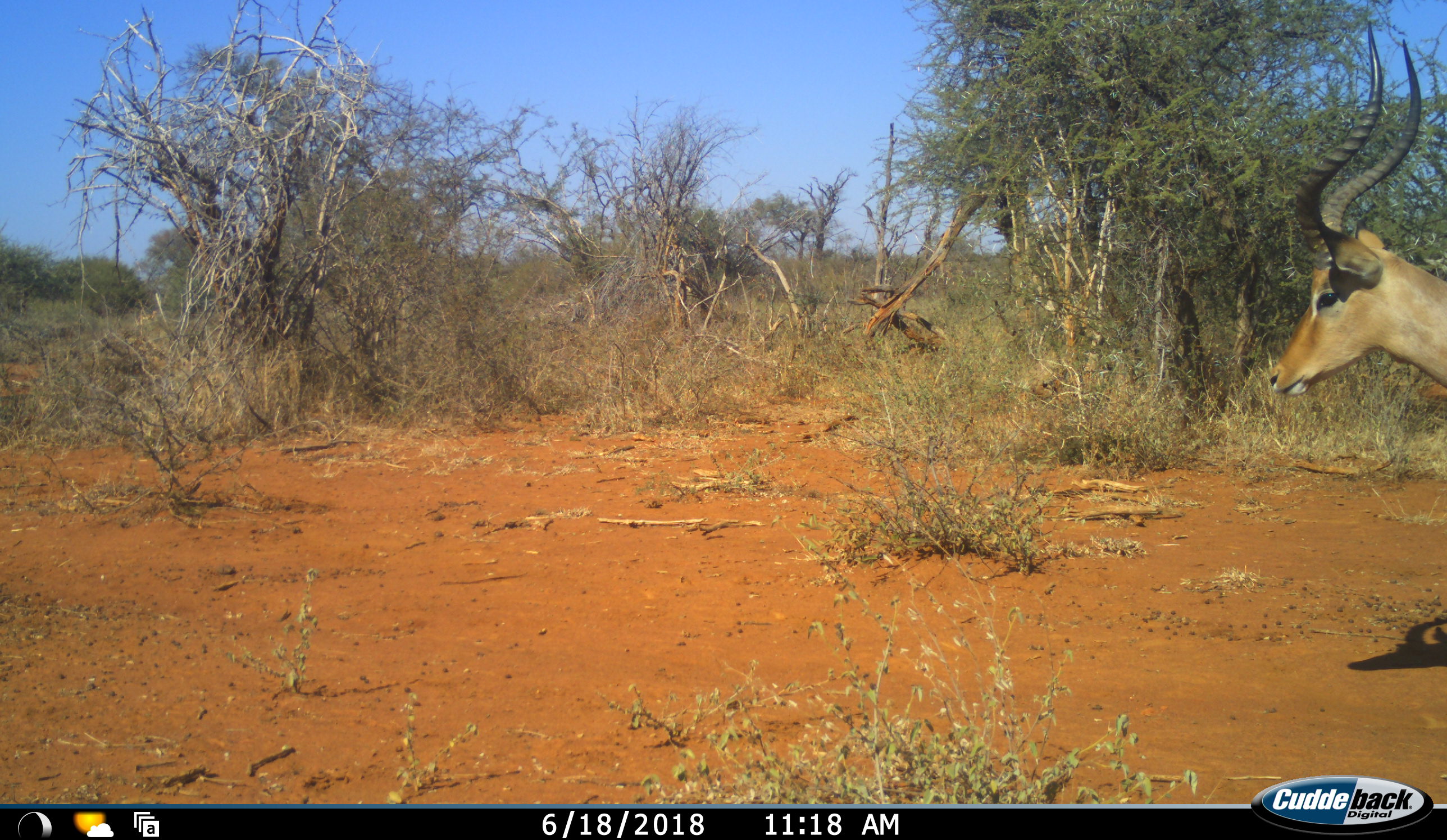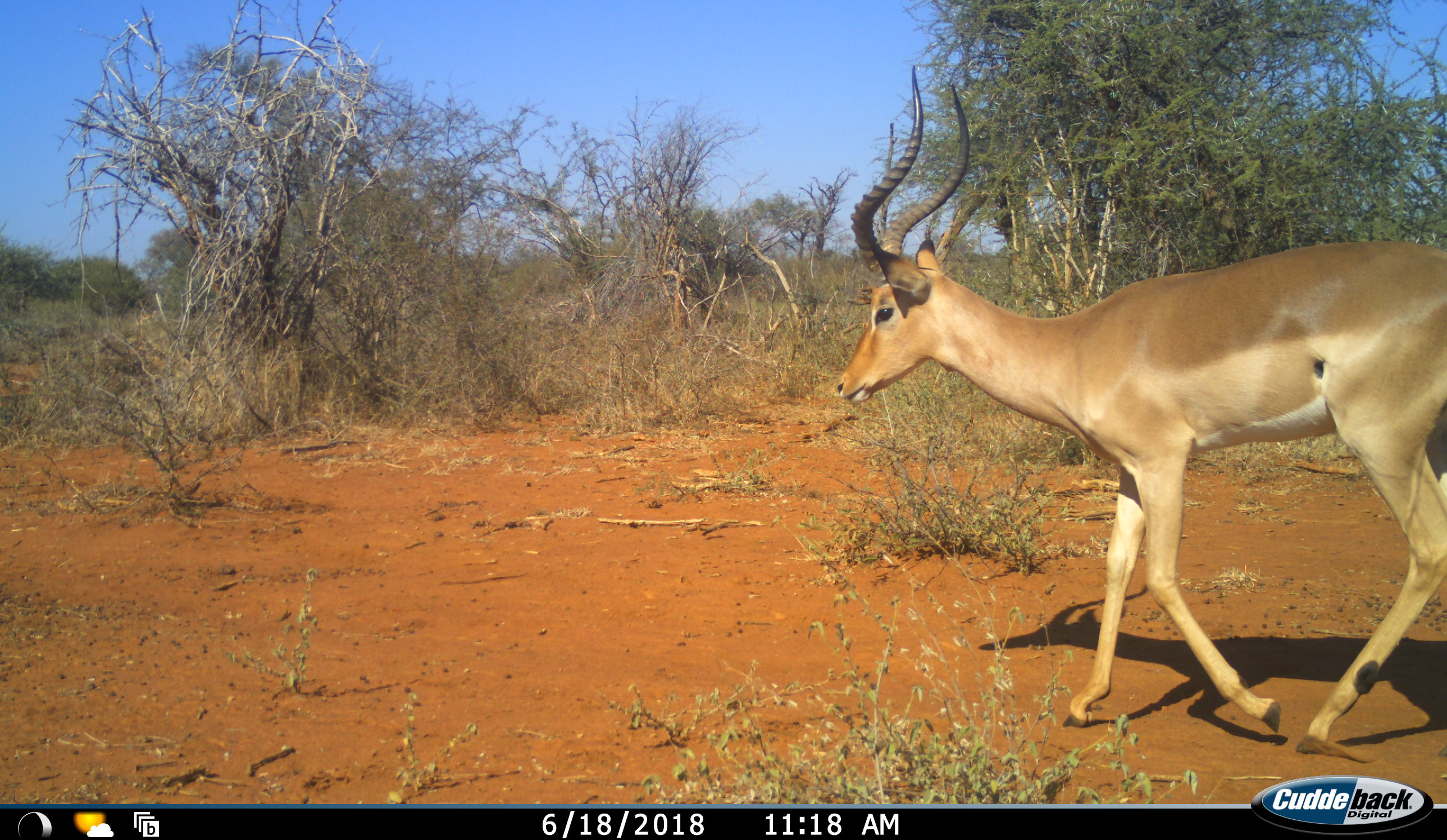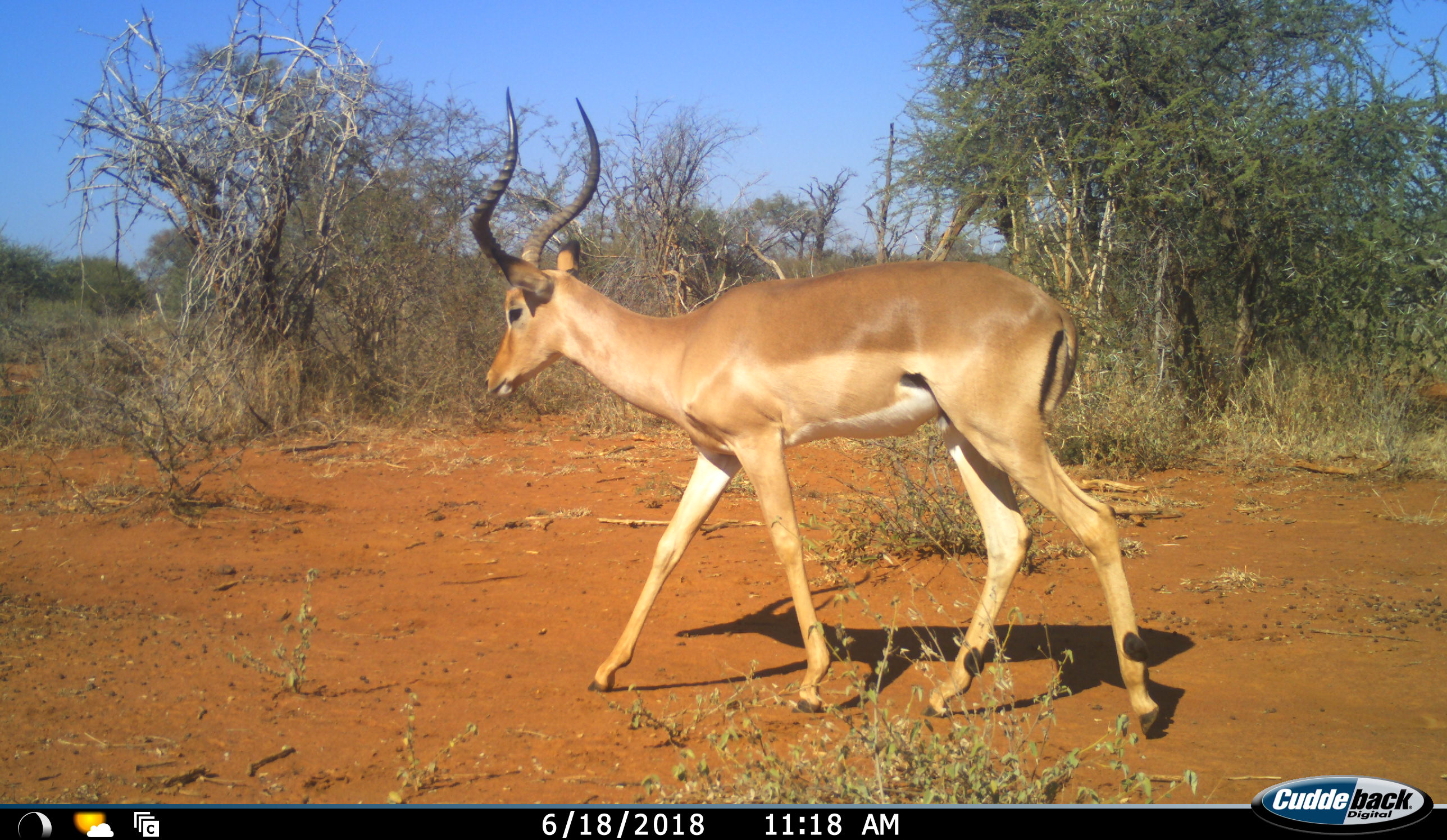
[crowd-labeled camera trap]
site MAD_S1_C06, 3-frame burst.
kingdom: Animalia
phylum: Chordata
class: Mammalia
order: Artiodactyla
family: Bovidae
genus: Aepyceros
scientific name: Aepyceros melampus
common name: impala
Impala (Aepyceros melampus), count 1. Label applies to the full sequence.